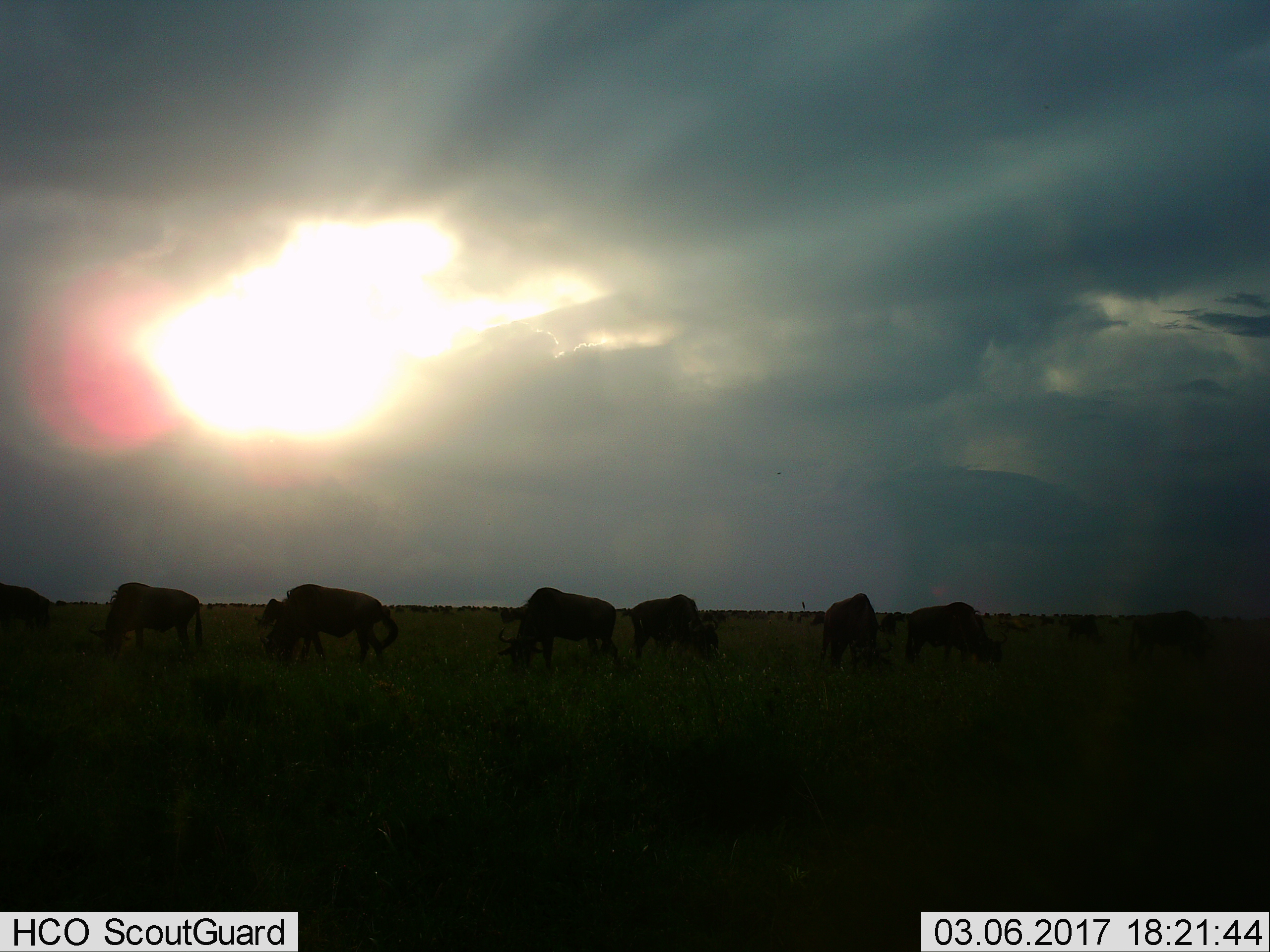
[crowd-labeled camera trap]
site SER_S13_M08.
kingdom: Animalia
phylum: Chordata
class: Mammalia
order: Artiodactyla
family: Bovidae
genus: Connochaetes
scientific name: Connochaetes taurinus taurinus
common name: blue wildebeest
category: wildebeestblue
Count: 9.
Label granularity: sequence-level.